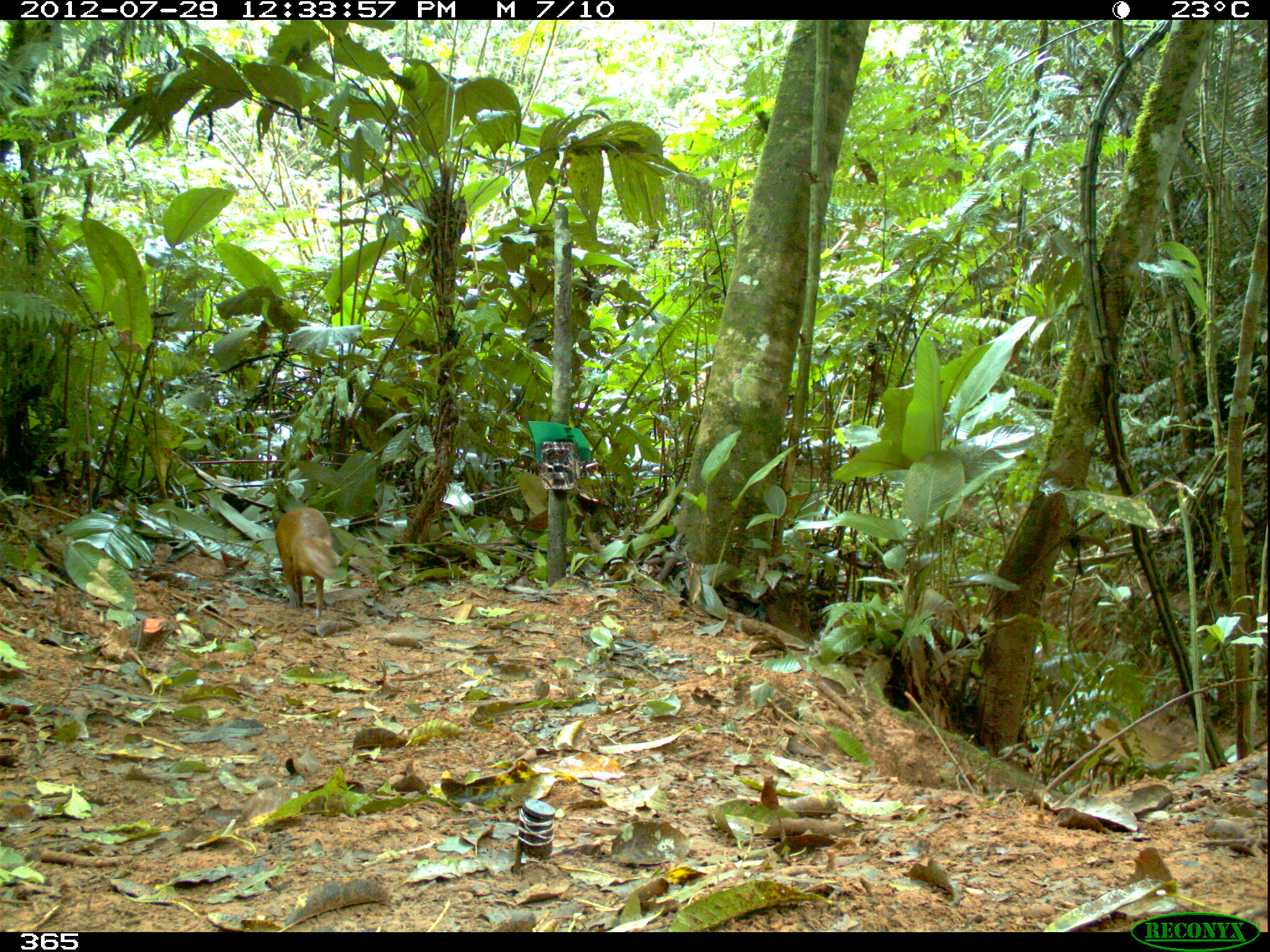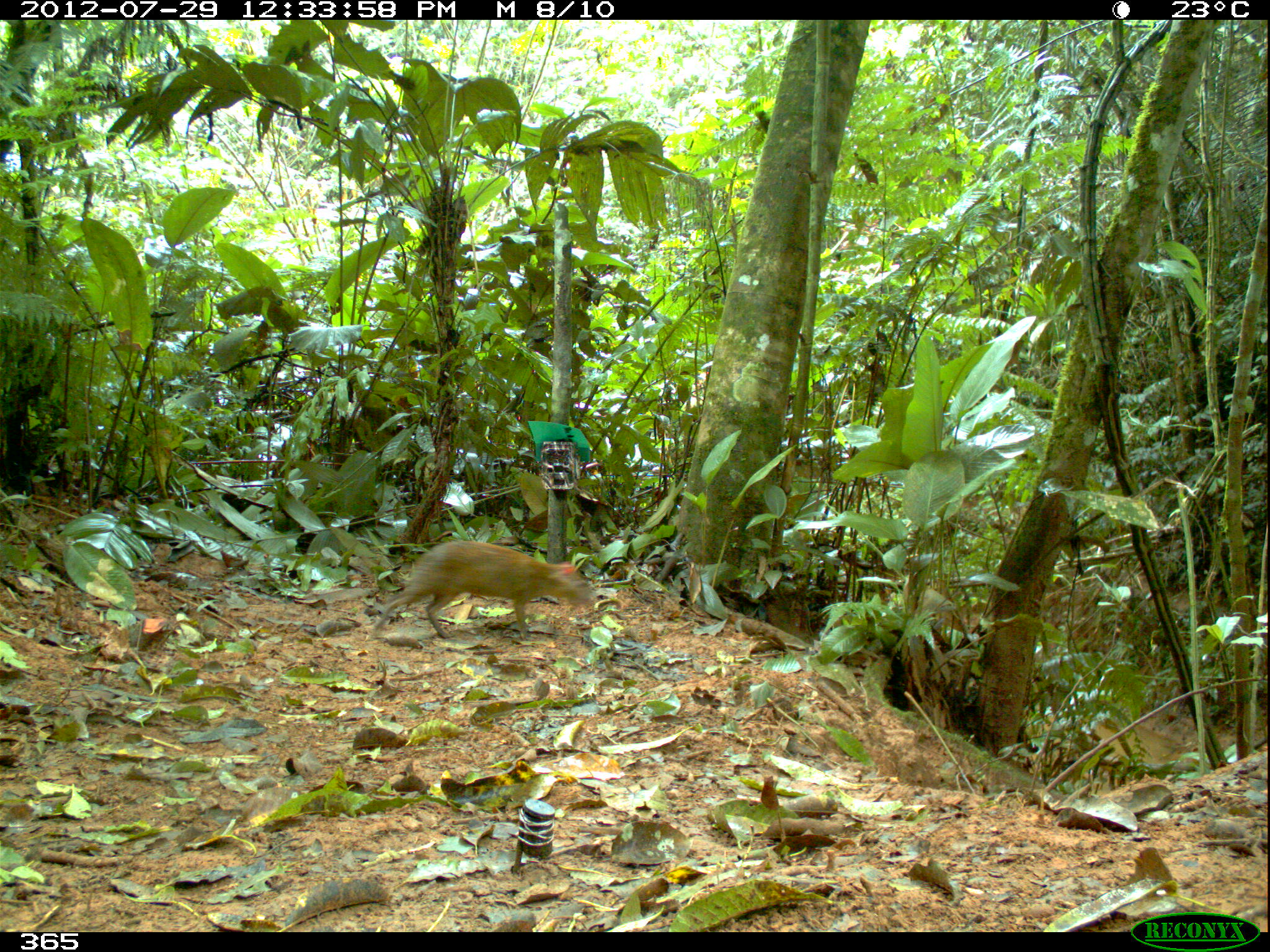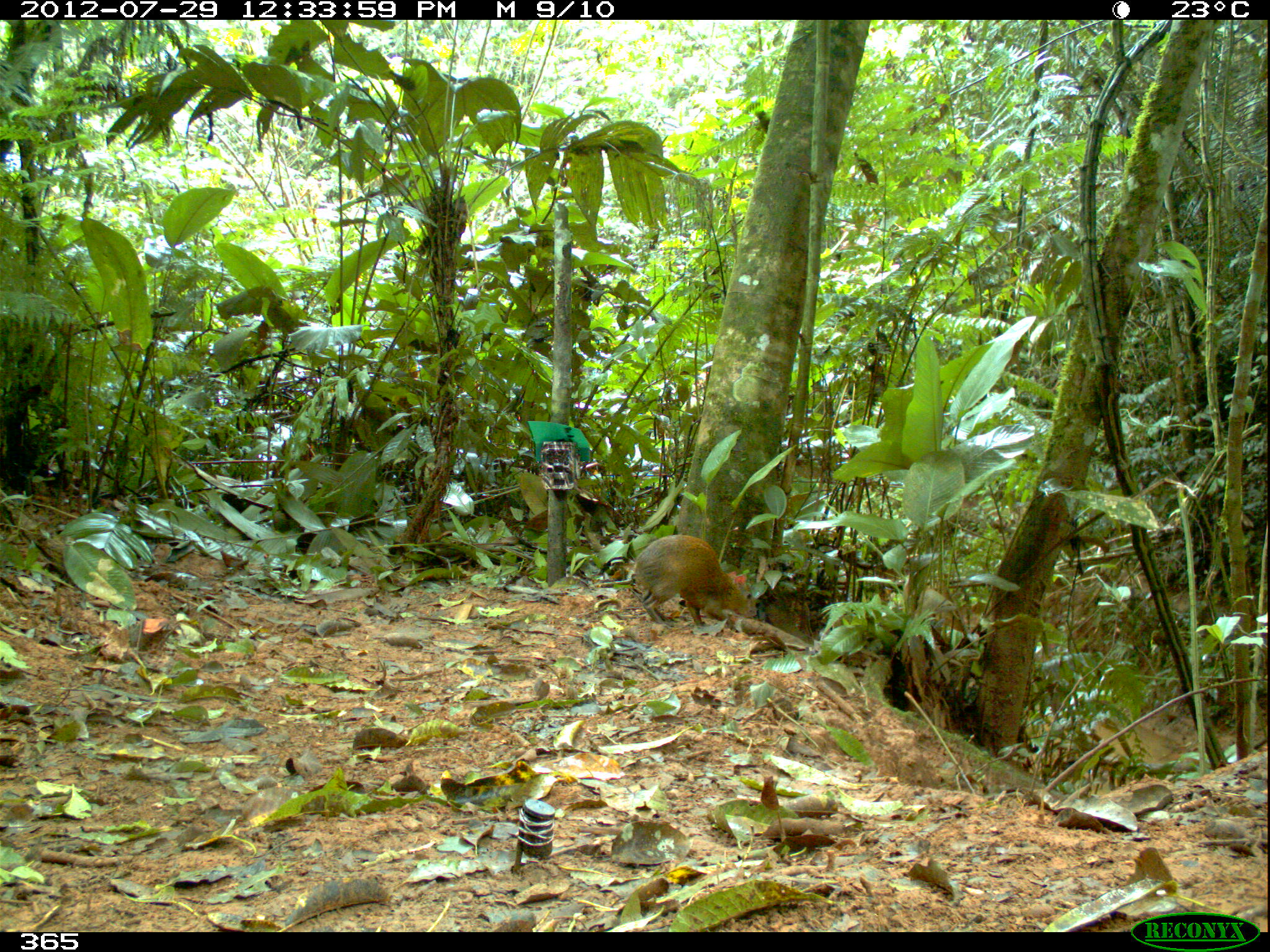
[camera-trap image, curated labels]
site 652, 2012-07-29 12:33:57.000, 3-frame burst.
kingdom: Animalia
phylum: Chordata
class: Mammalia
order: Rodentia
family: Dasyproctidae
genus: Dasyprocta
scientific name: Dasyprocta punctata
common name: central american agouti